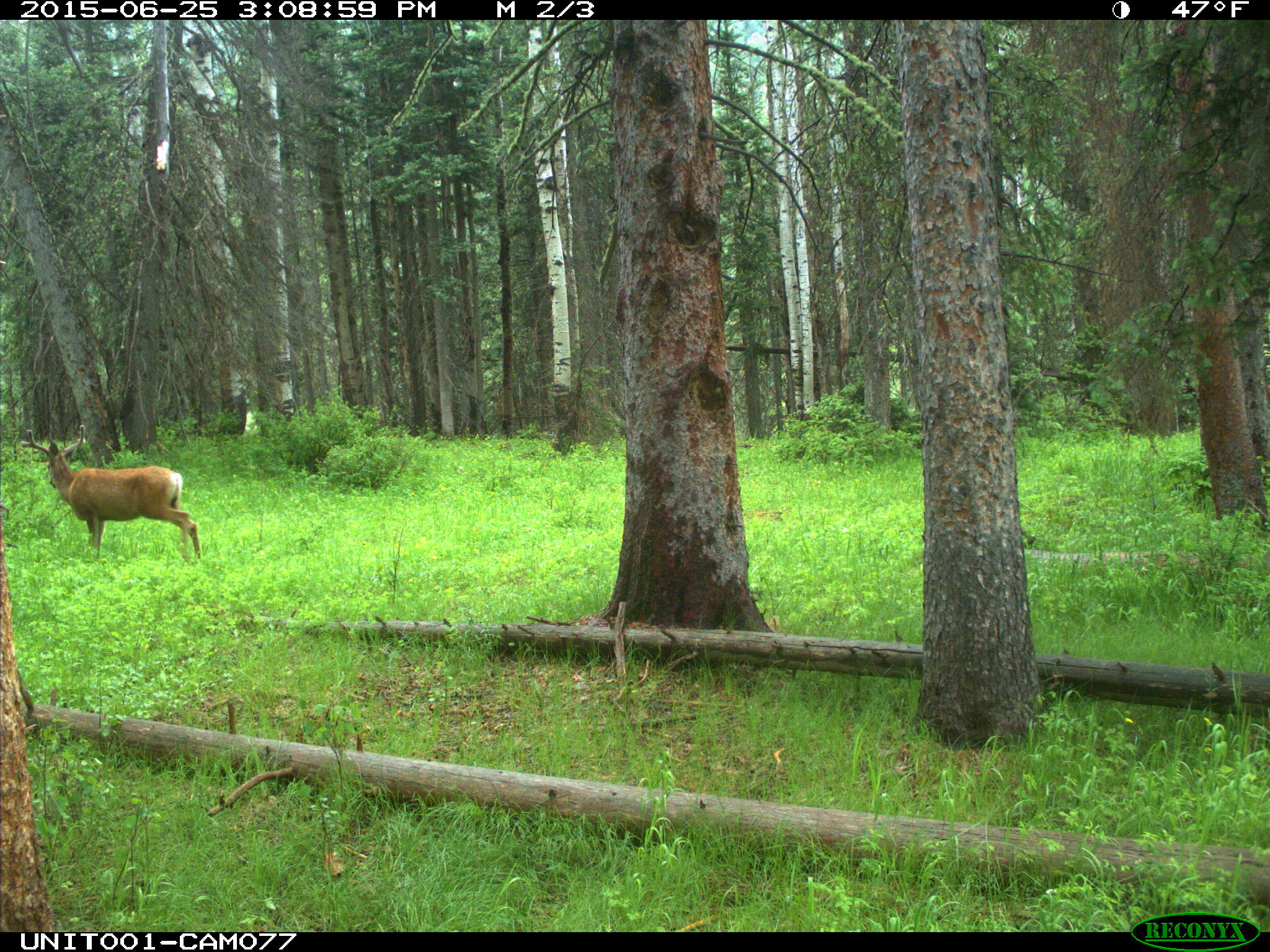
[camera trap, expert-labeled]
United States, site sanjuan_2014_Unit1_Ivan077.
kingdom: Animalia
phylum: Chordata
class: Mammalia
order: Artiodactyla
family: Cervidae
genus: Odocoileus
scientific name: Odocoileus hemionus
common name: mule deer